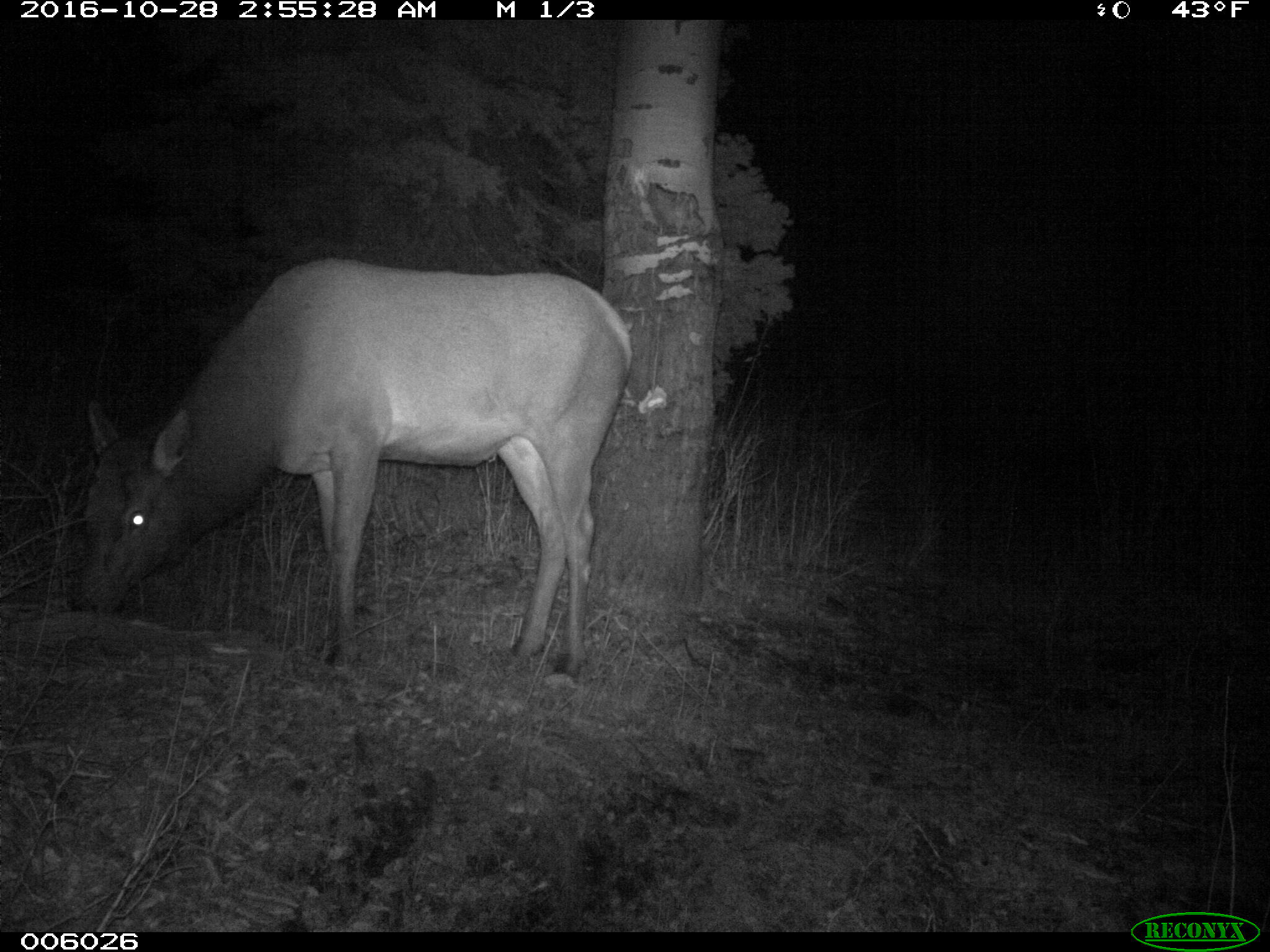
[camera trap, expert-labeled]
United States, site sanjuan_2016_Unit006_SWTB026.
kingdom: Animalia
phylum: Chordata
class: Mammalia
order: Artiodactyla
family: Cervidae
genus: Cervus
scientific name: Cervus elaphus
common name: red deer